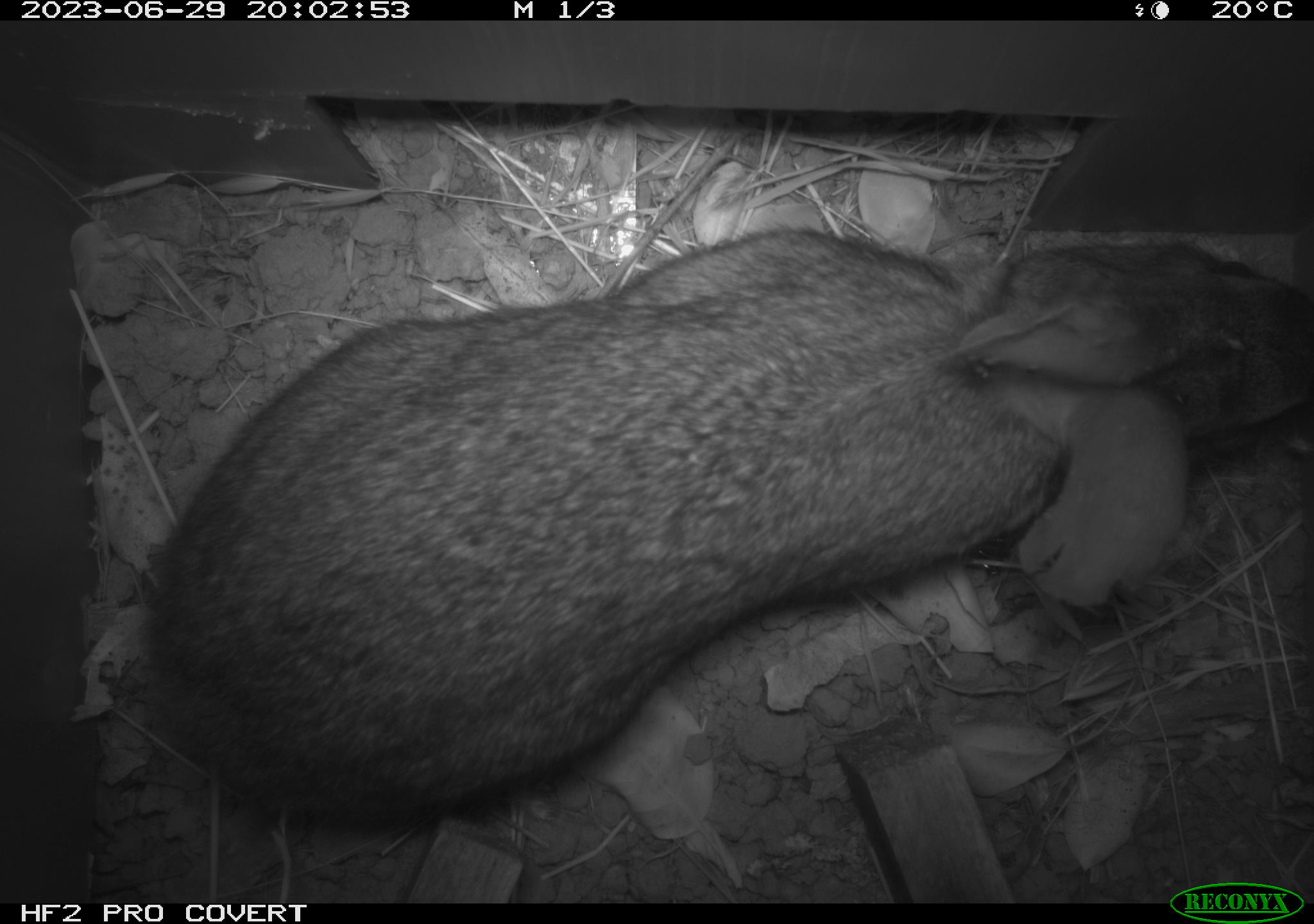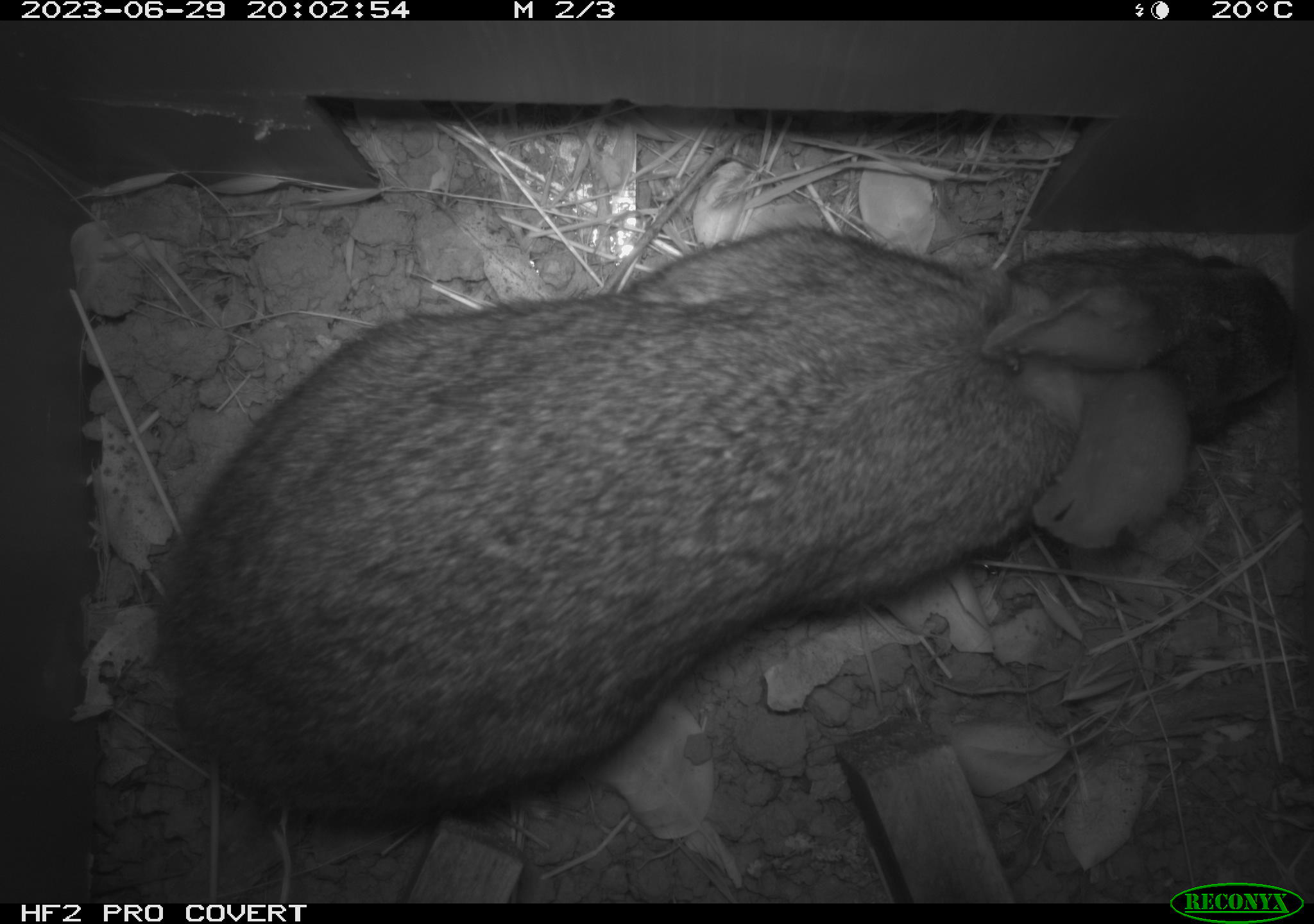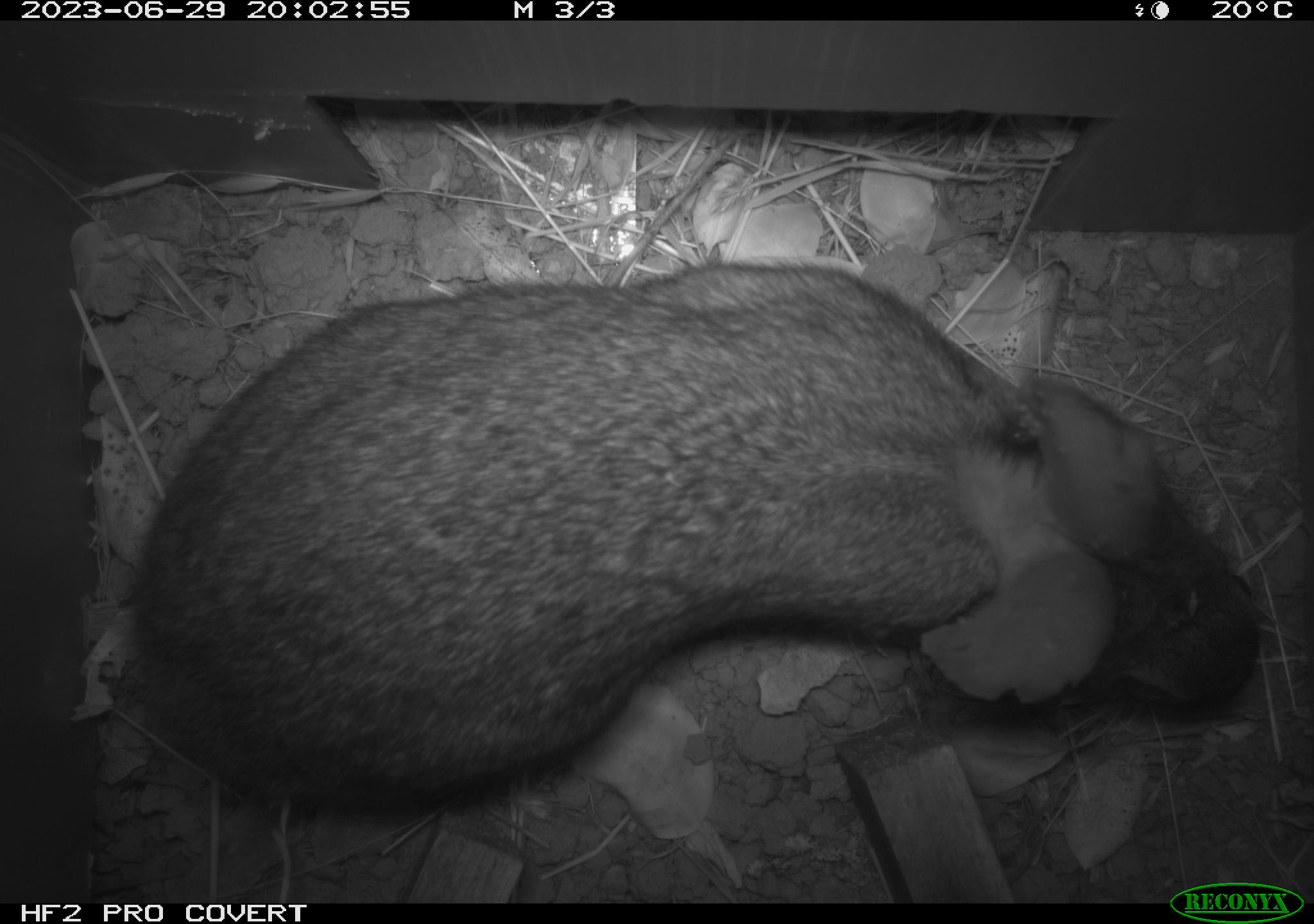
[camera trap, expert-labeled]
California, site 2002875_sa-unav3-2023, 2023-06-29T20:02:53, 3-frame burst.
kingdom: Animalia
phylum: Chordata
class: Mammalia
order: Lagomorpha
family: Leporidae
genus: Sylvilagus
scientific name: Sylvilagus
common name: cottontail rabbits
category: sylvilagus species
Sylvilagus species (cottontail rabbits) (Sylvilagus).